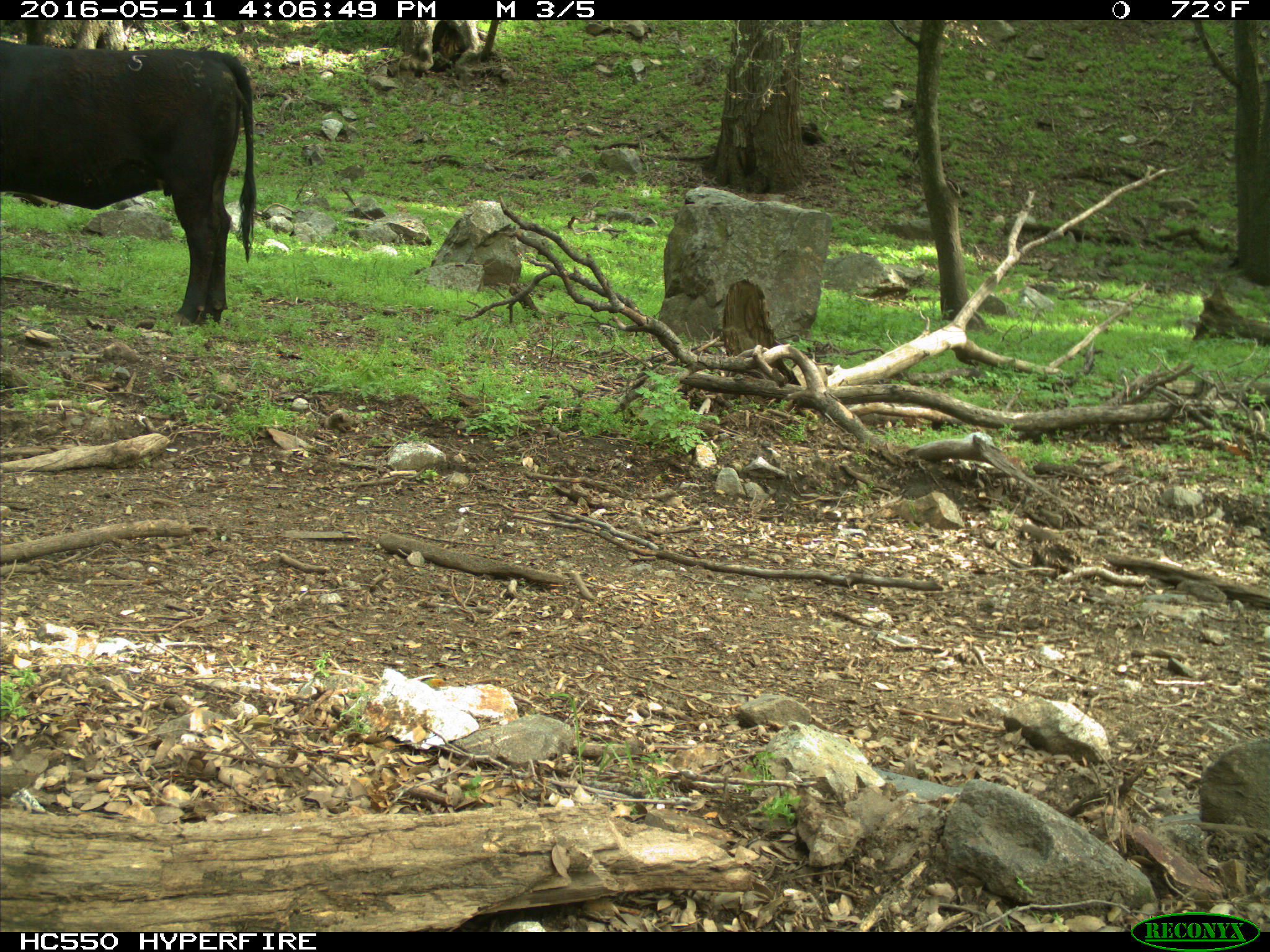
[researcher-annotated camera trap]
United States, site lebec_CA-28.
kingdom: Animalia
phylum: Chordata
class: Mammalia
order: Artiodactyla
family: Bovidae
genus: Bos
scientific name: Bos taurus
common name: domestic cow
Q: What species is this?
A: Bos taurus (domestic cow).